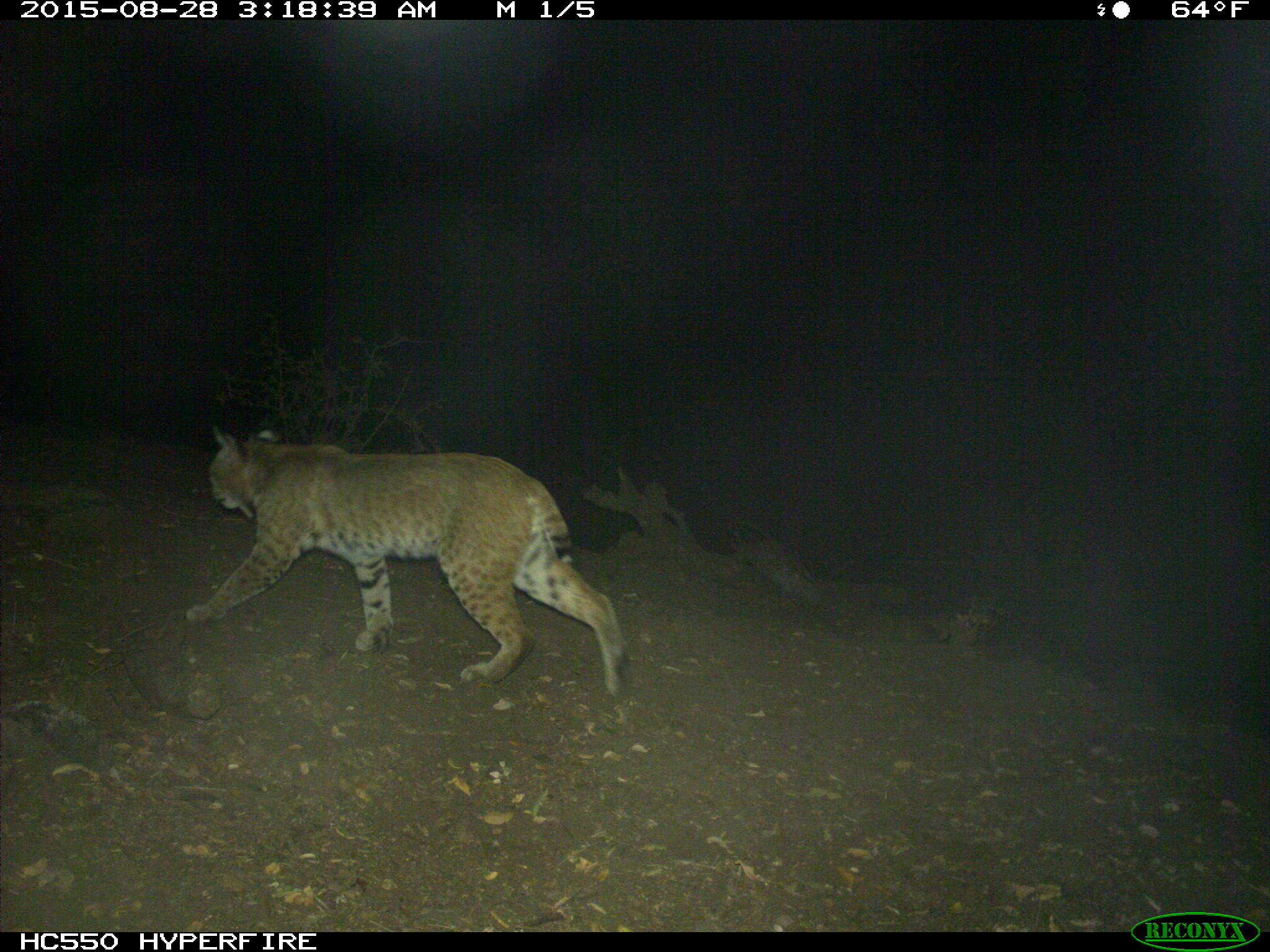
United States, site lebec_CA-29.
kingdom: Animalia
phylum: Chordata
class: Mammalia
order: Carnivora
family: Felidae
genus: Lynx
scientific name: Lynx rufus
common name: bobcat